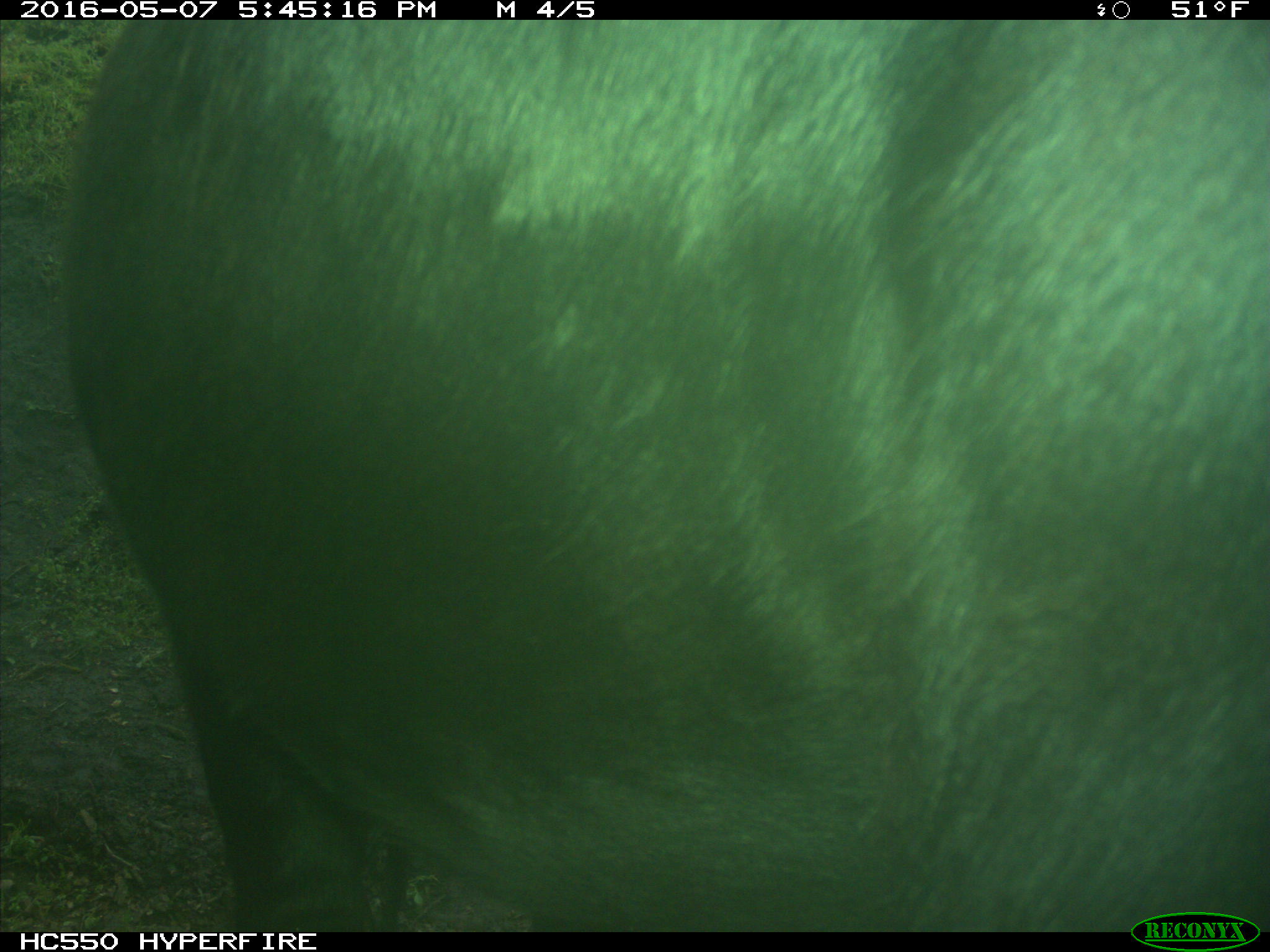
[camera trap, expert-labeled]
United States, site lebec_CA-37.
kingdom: Animalia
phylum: Chordata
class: Mammalia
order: Artiodactyla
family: Bovidae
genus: Bos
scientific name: Bos taurus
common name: domestic cow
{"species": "Bos taurus (domestic cow)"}